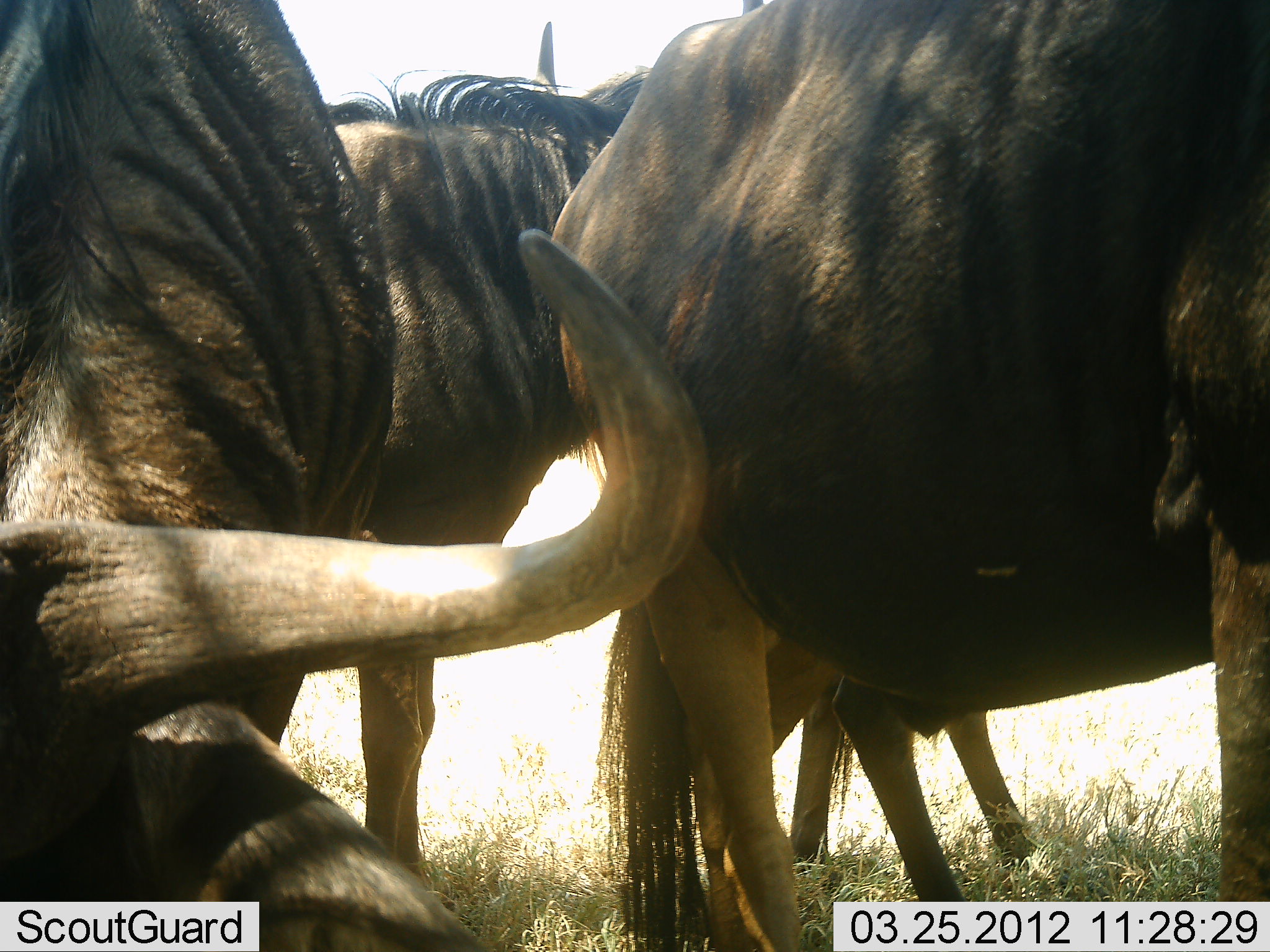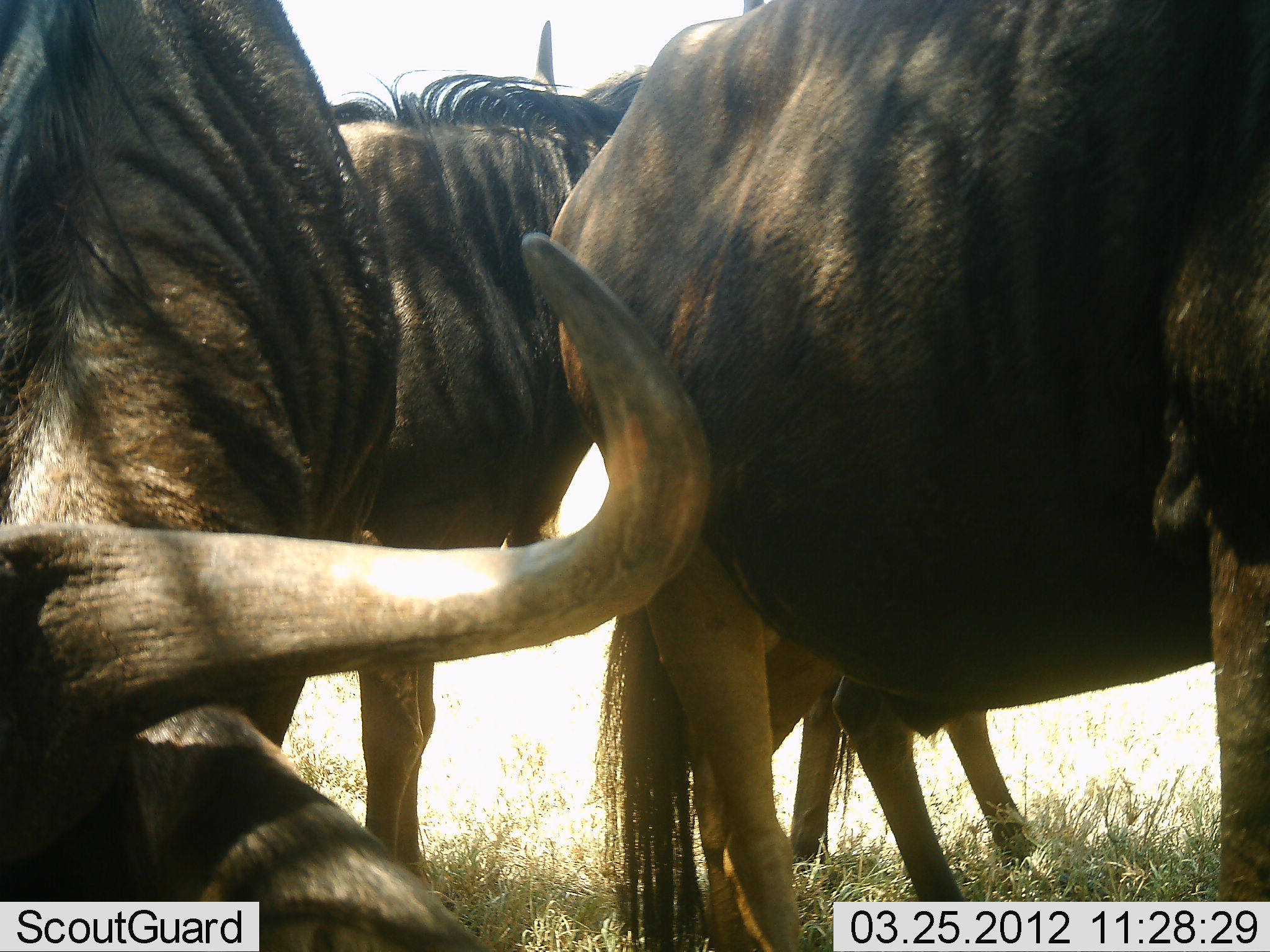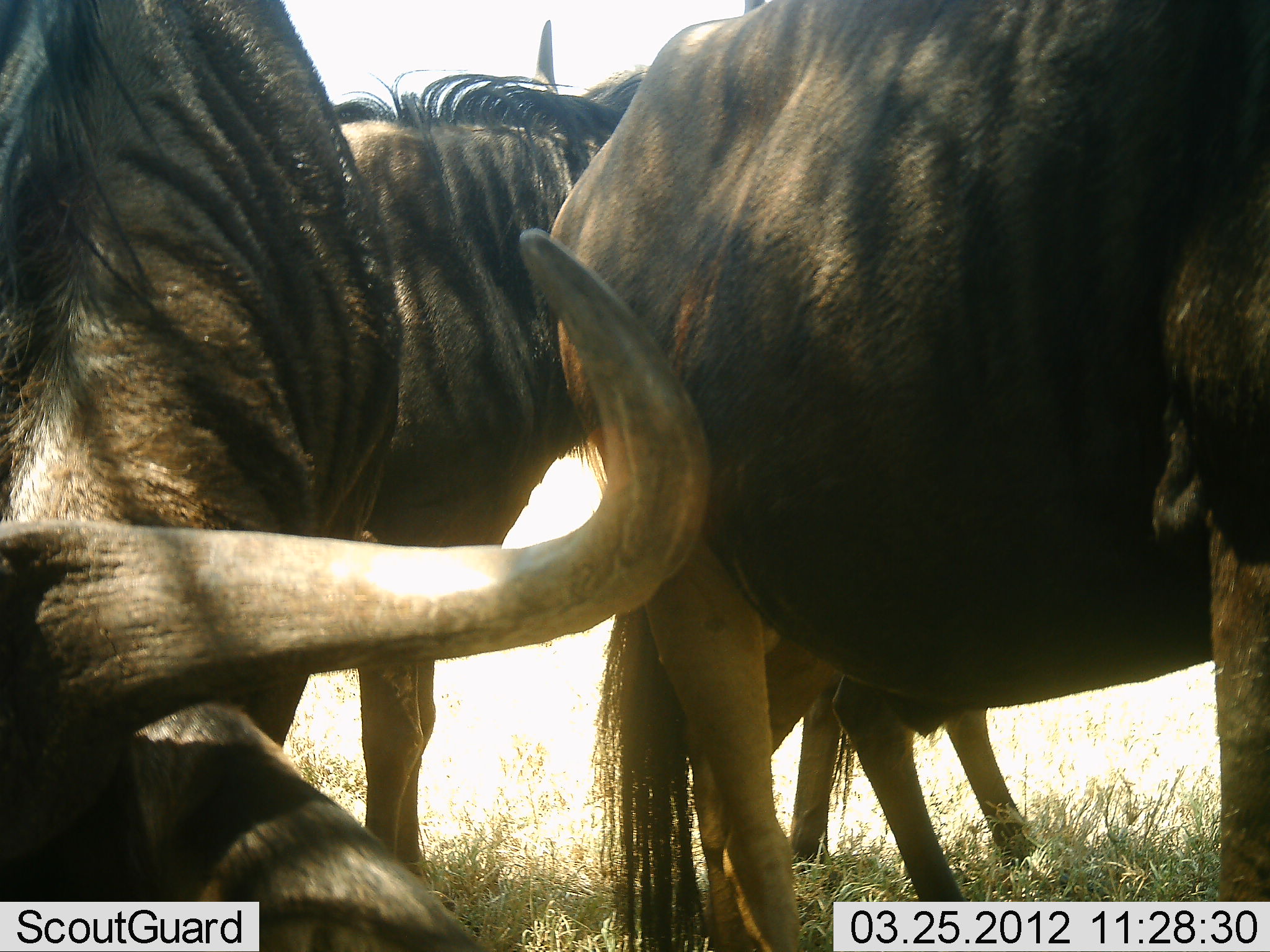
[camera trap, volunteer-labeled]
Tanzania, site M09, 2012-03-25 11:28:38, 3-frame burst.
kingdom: Animalia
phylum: Chordata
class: Mammalia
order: Artiodactyla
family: Bovidae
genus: Connochaetes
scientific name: Connochaetes taurinus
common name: blue wildebeest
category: wildebeest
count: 4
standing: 87%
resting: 22%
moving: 0%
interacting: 4%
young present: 4%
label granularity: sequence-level